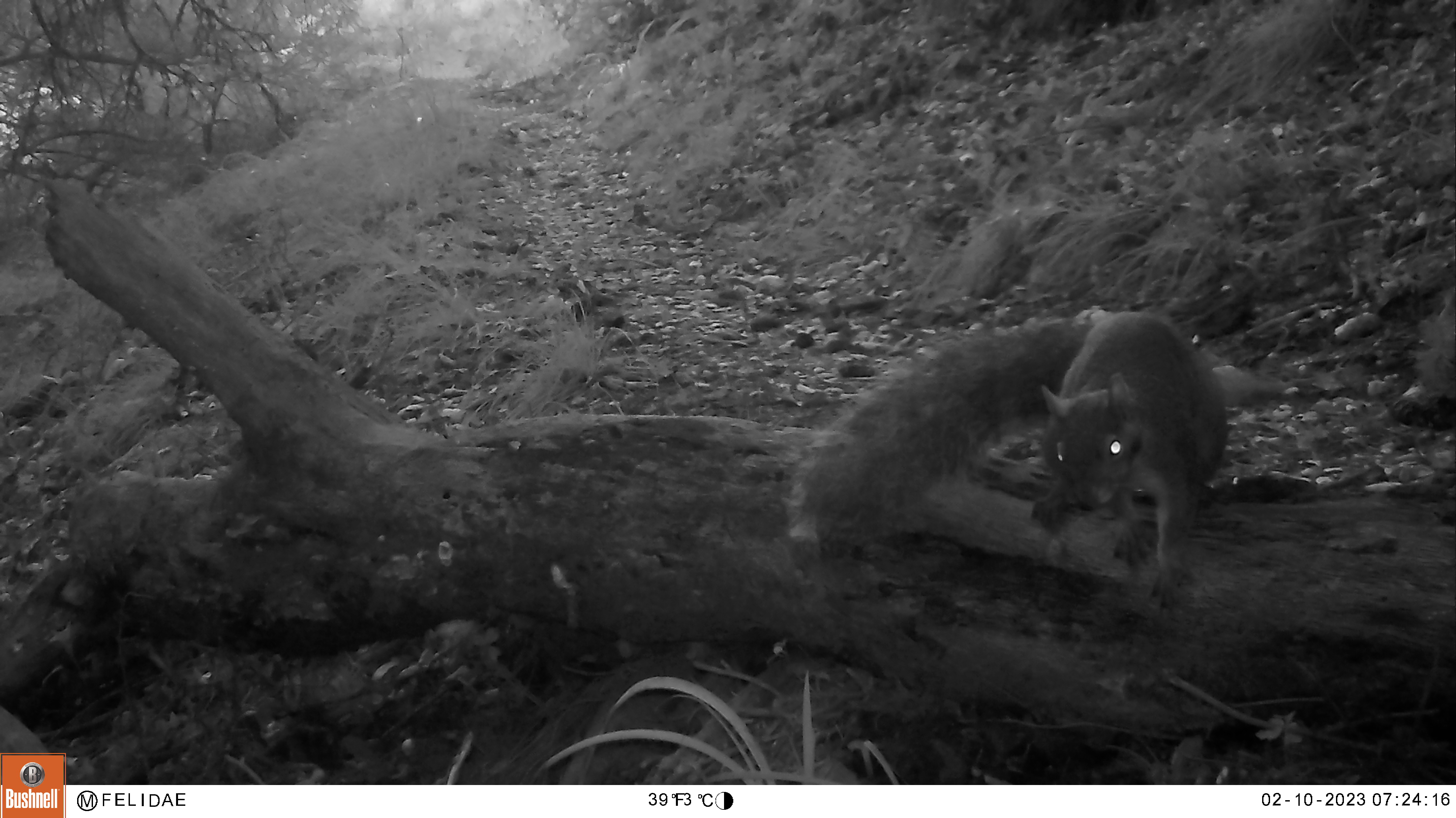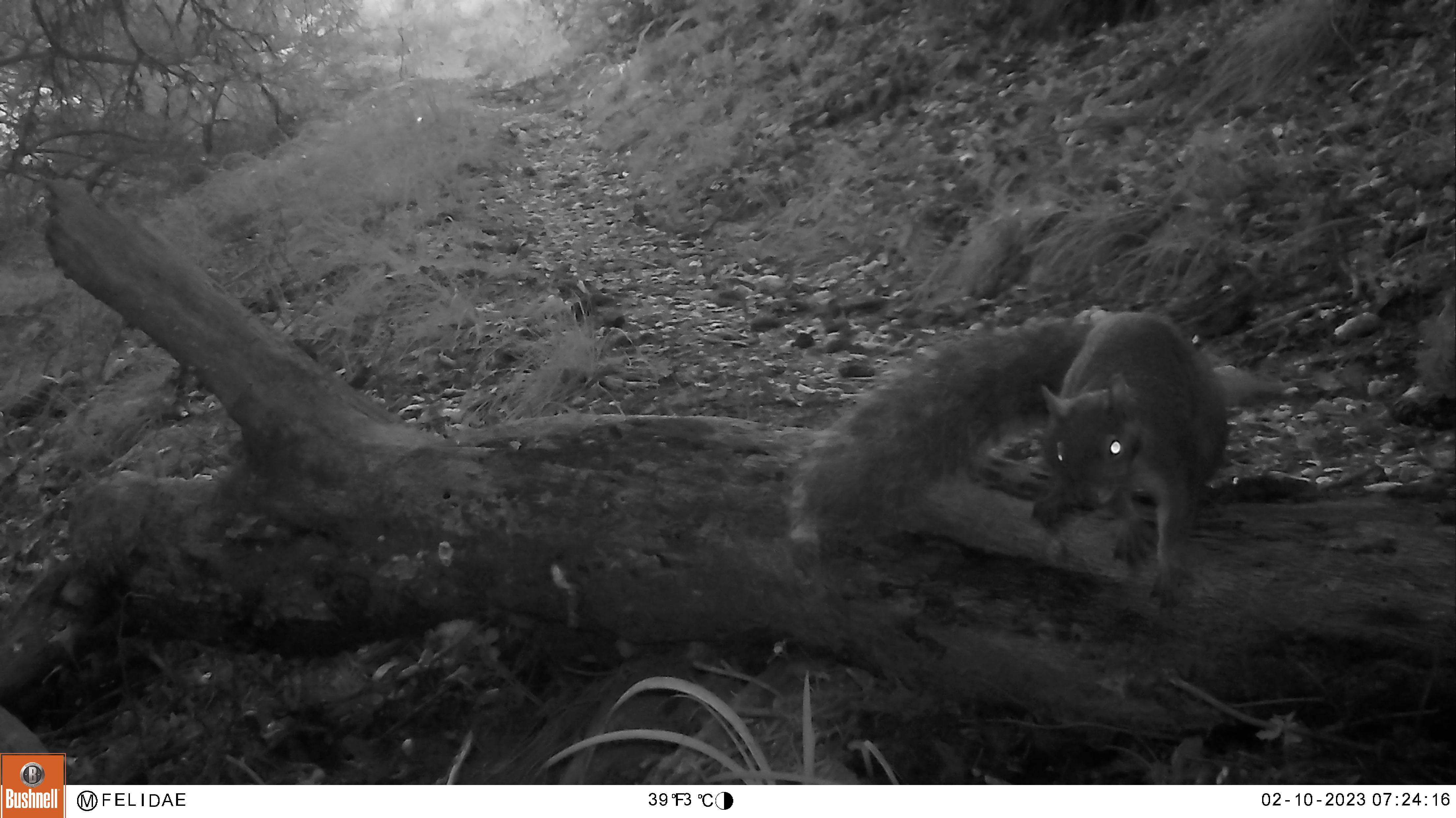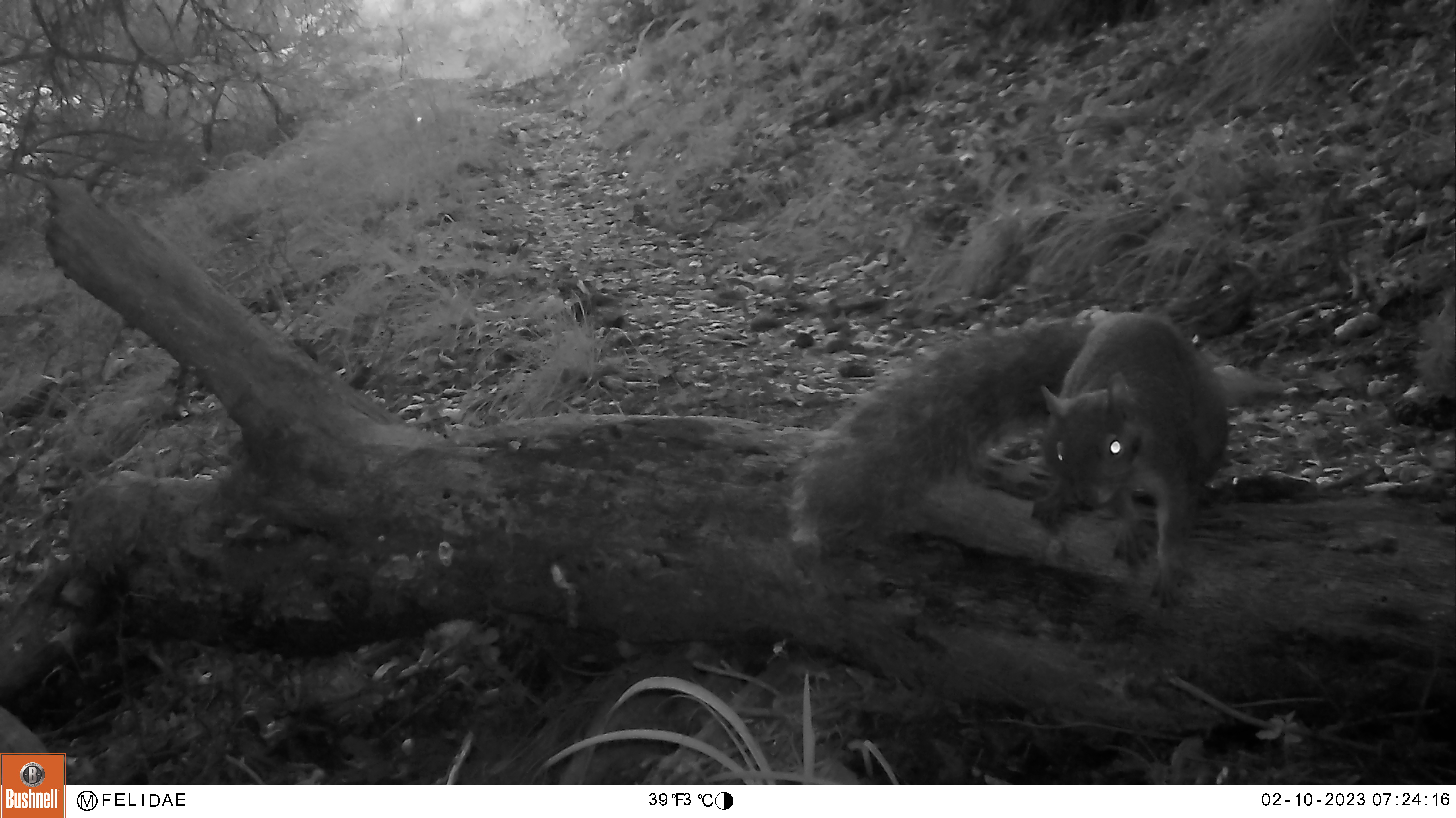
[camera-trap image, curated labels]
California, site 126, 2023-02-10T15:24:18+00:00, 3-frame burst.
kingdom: Animalia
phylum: Chordata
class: Mammalia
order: Rodentia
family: Sciuridae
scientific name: Sciuridae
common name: squirrel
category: unknown squirrel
Unknown squirrel (squirrel) (Sciuridae).